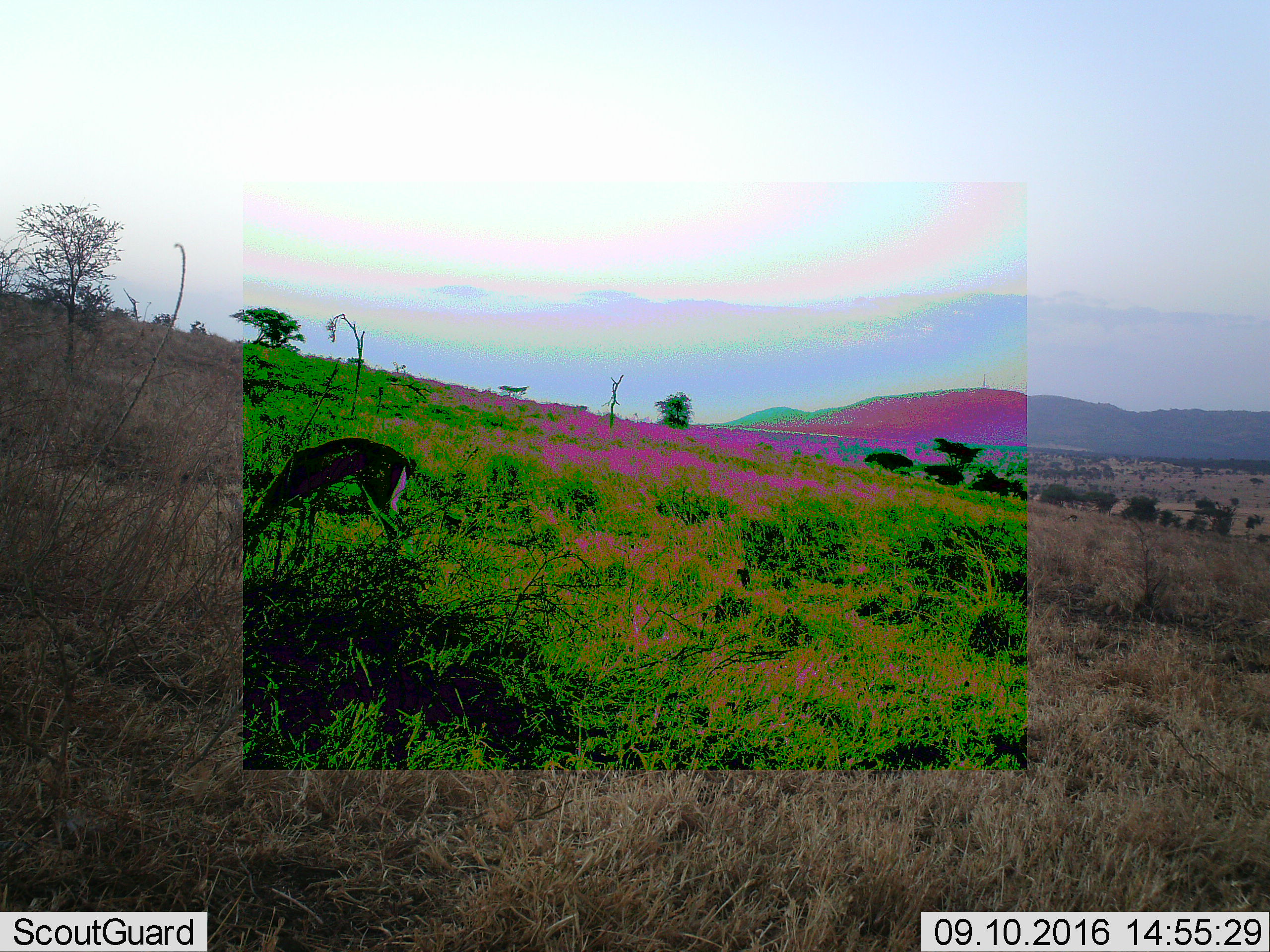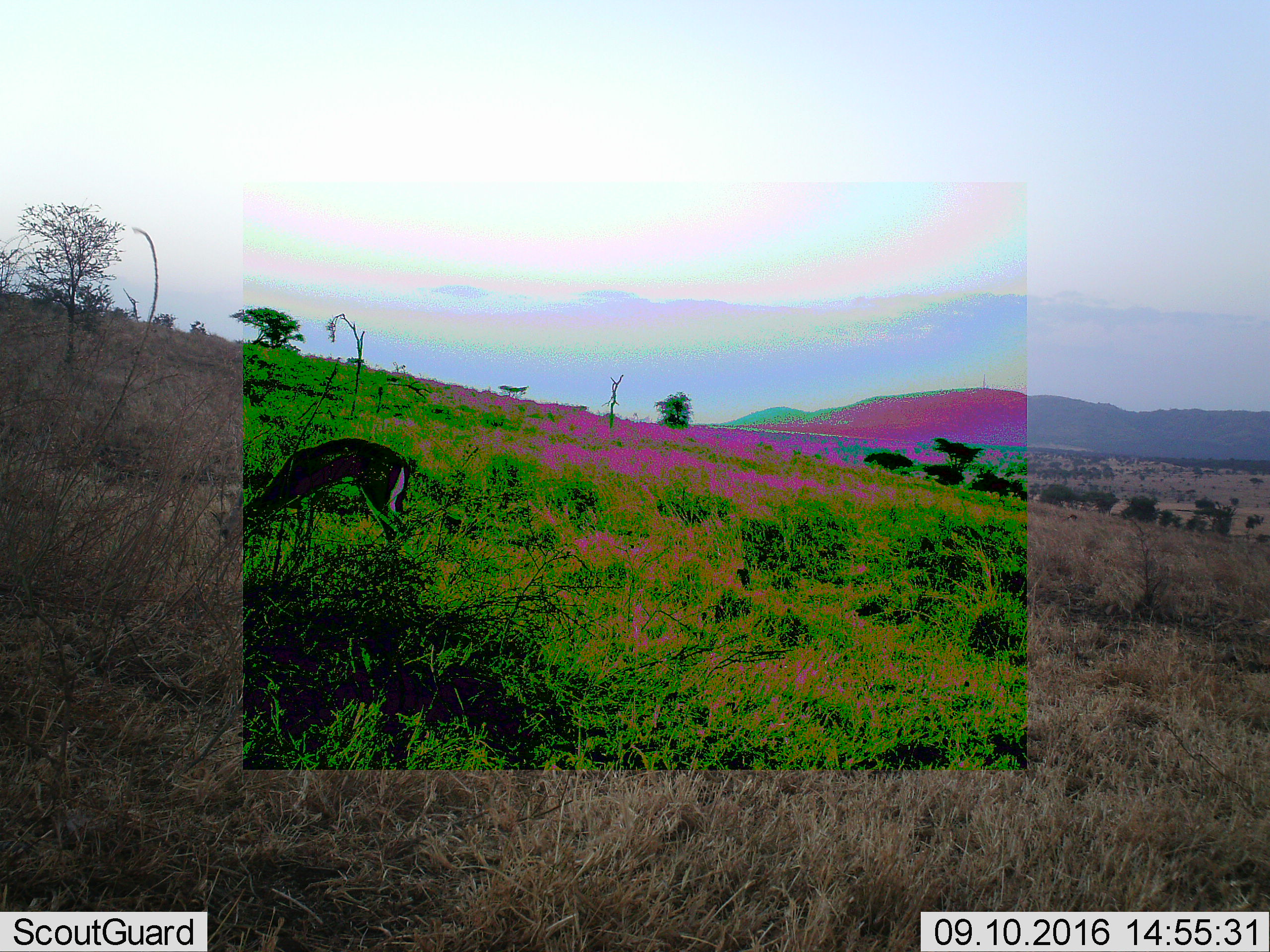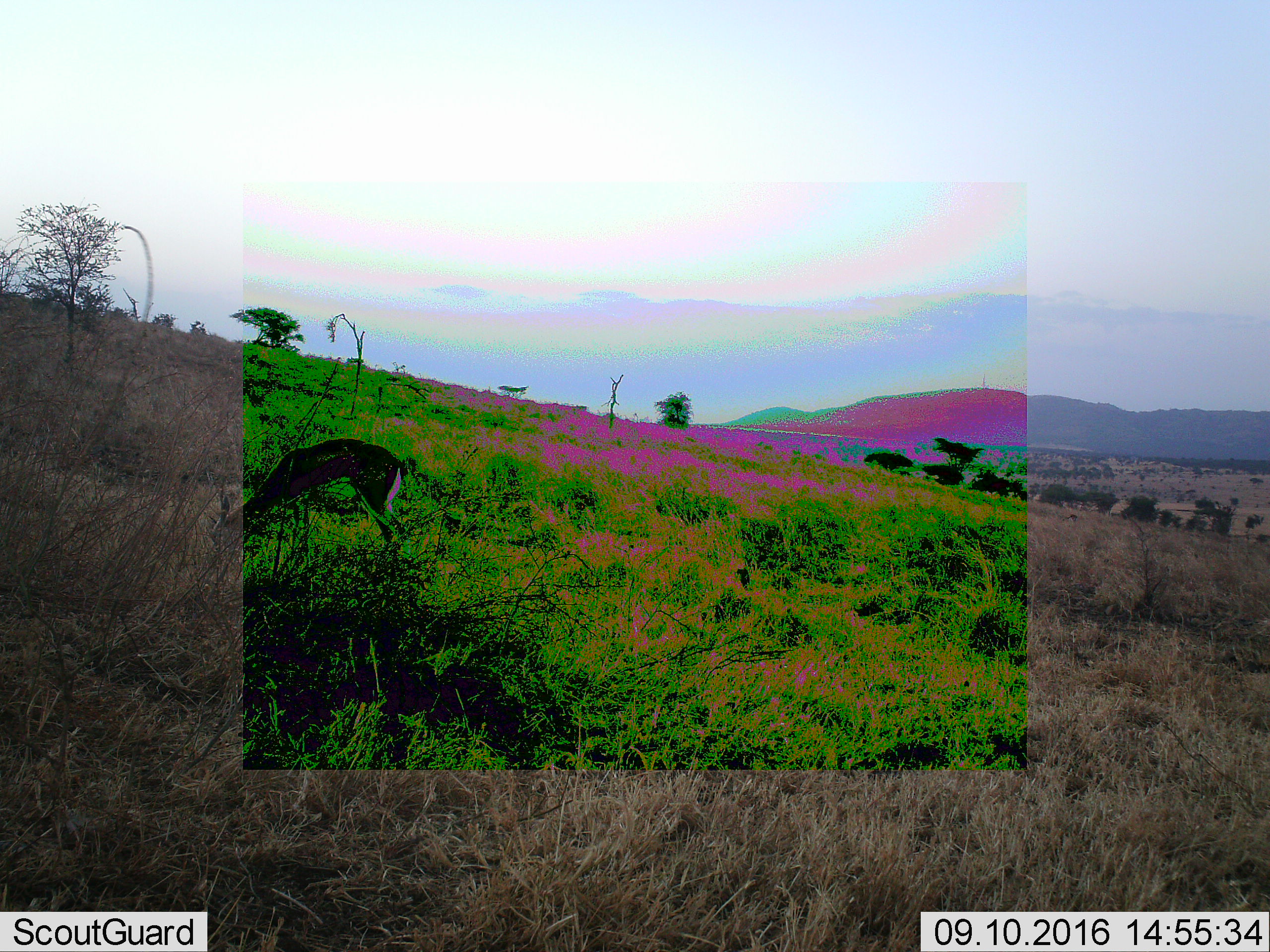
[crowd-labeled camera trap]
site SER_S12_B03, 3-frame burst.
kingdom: Animalia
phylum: Chordata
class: Mammalia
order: Artiodactyla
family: Bovidae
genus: Eudorcas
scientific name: Eudorcas thomsonii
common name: thomson's gazelle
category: gazellethomsons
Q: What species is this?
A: Gazellethomsons (thomson's gazelle) (Eudorcas thomsonii).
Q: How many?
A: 1.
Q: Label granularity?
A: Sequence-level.